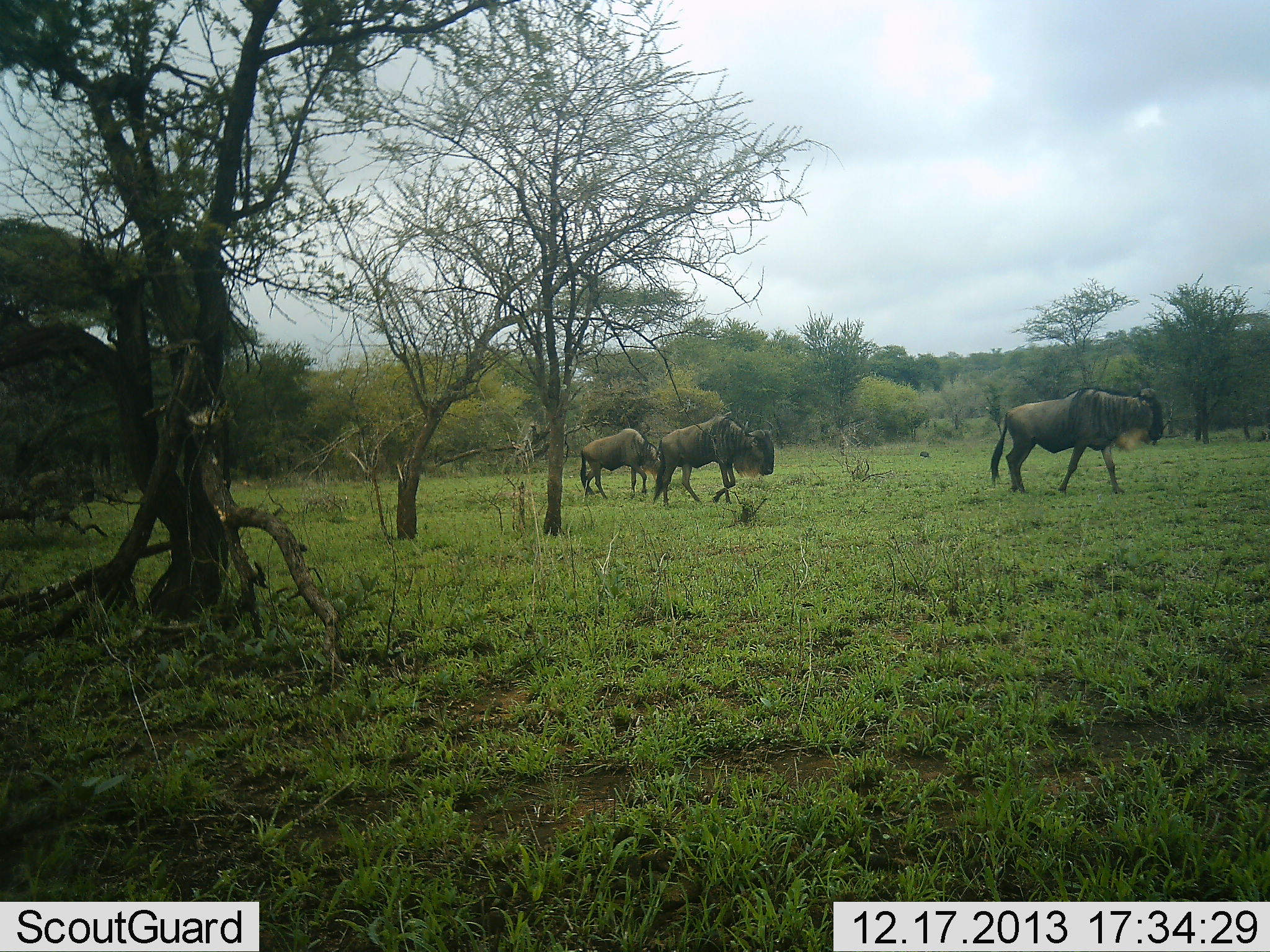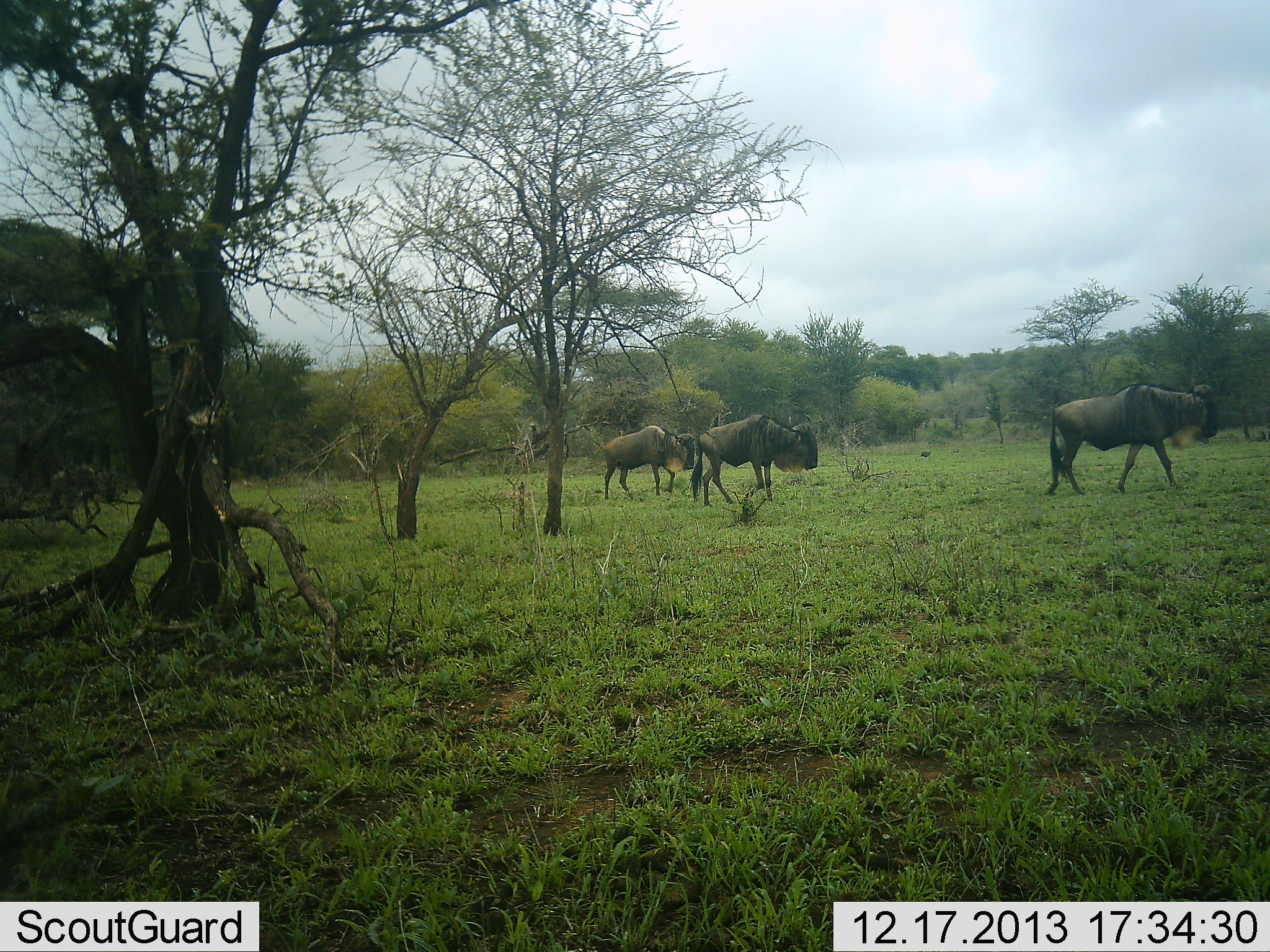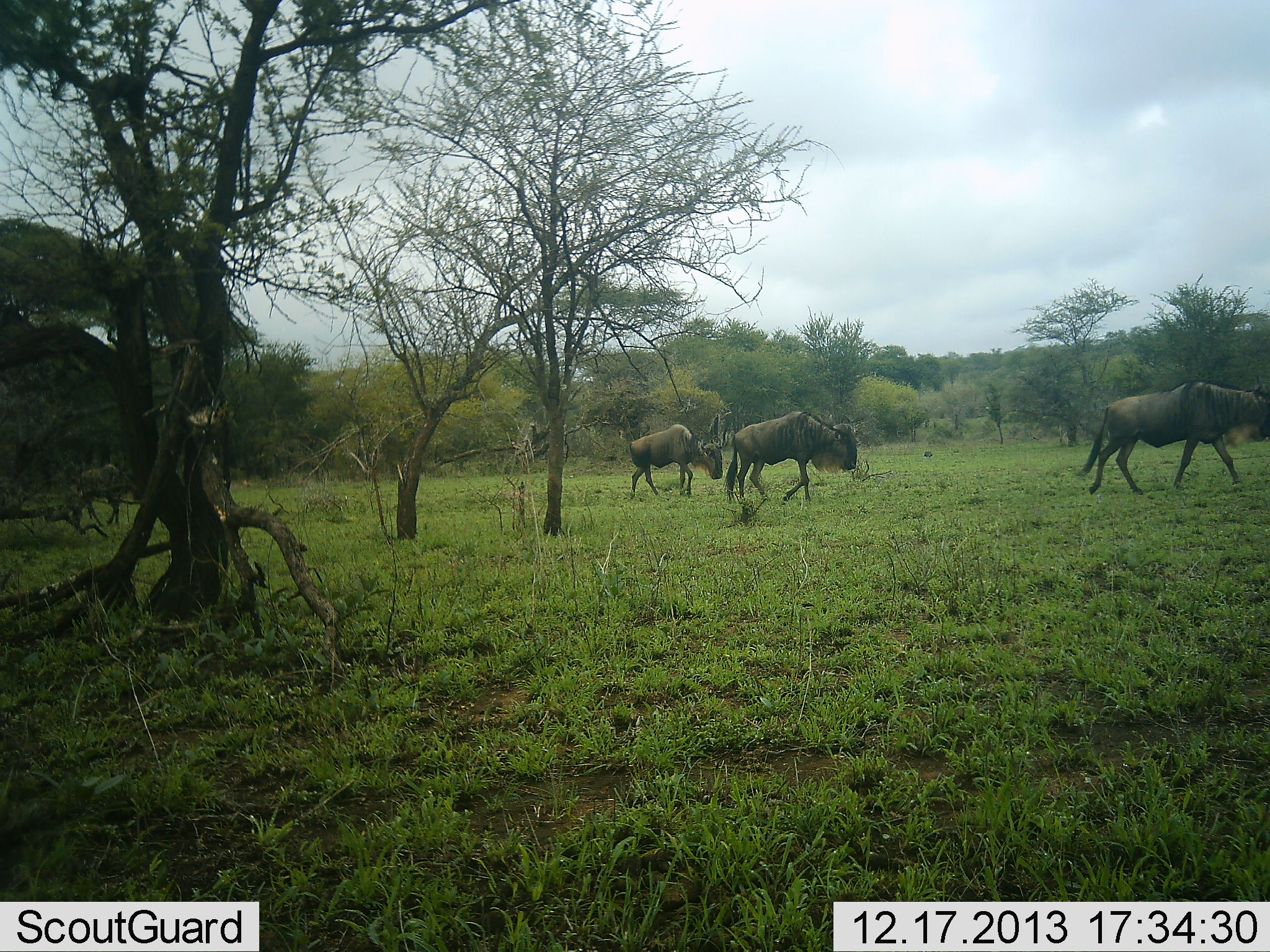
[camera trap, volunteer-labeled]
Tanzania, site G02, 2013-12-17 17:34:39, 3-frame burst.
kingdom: Animalia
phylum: Chordata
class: Mammalia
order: Artiodactyla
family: Bovidae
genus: Connochaetes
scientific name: Connochaetes taurinus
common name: blue wildebeest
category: wildebeest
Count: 4.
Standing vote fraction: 10%.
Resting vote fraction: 0%.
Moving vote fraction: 93%.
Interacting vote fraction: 0%.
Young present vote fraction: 5%.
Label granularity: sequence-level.